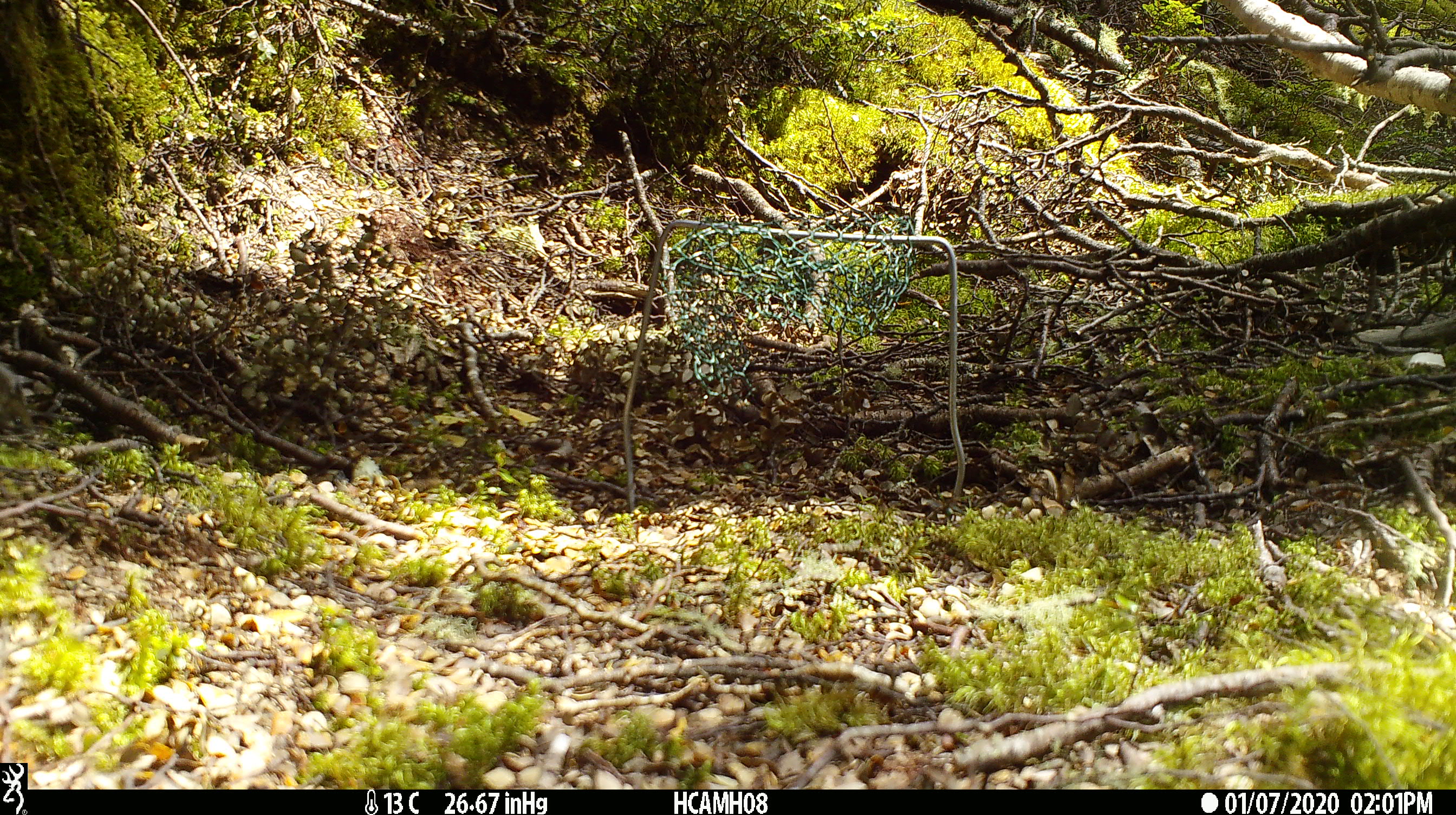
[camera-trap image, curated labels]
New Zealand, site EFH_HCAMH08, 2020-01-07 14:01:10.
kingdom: Animalia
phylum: Chordata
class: Mammalia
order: Rodentia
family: Muridae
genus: Mus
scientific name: Mus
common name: mouse